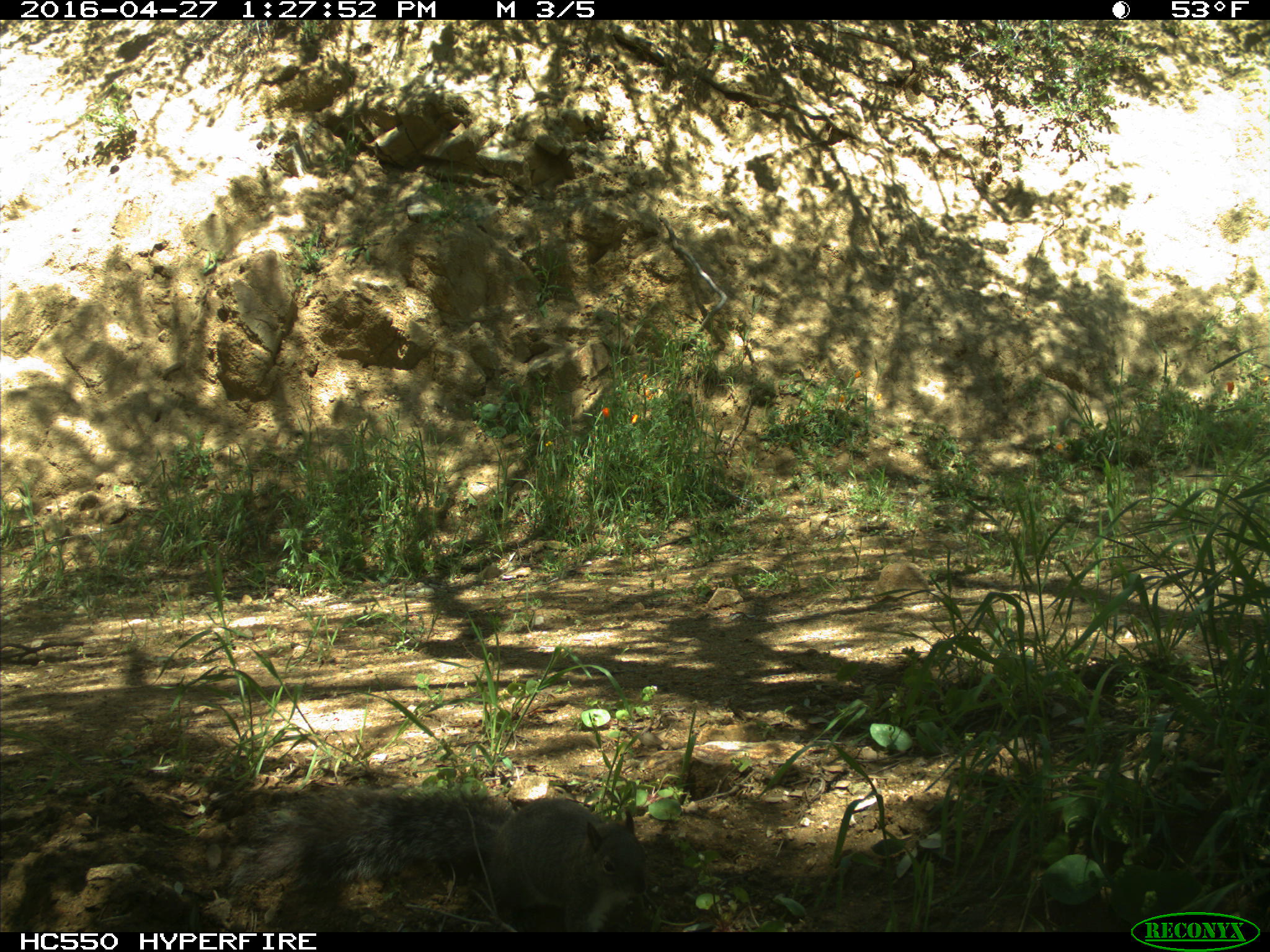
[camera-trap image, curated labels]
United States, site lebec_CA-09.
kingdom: Animalia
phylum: Chordata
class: Mammalia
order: Rodentia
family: Sciuridae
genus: Sciurus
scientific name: Sciurus carolinensis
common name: eastern gray squirrel